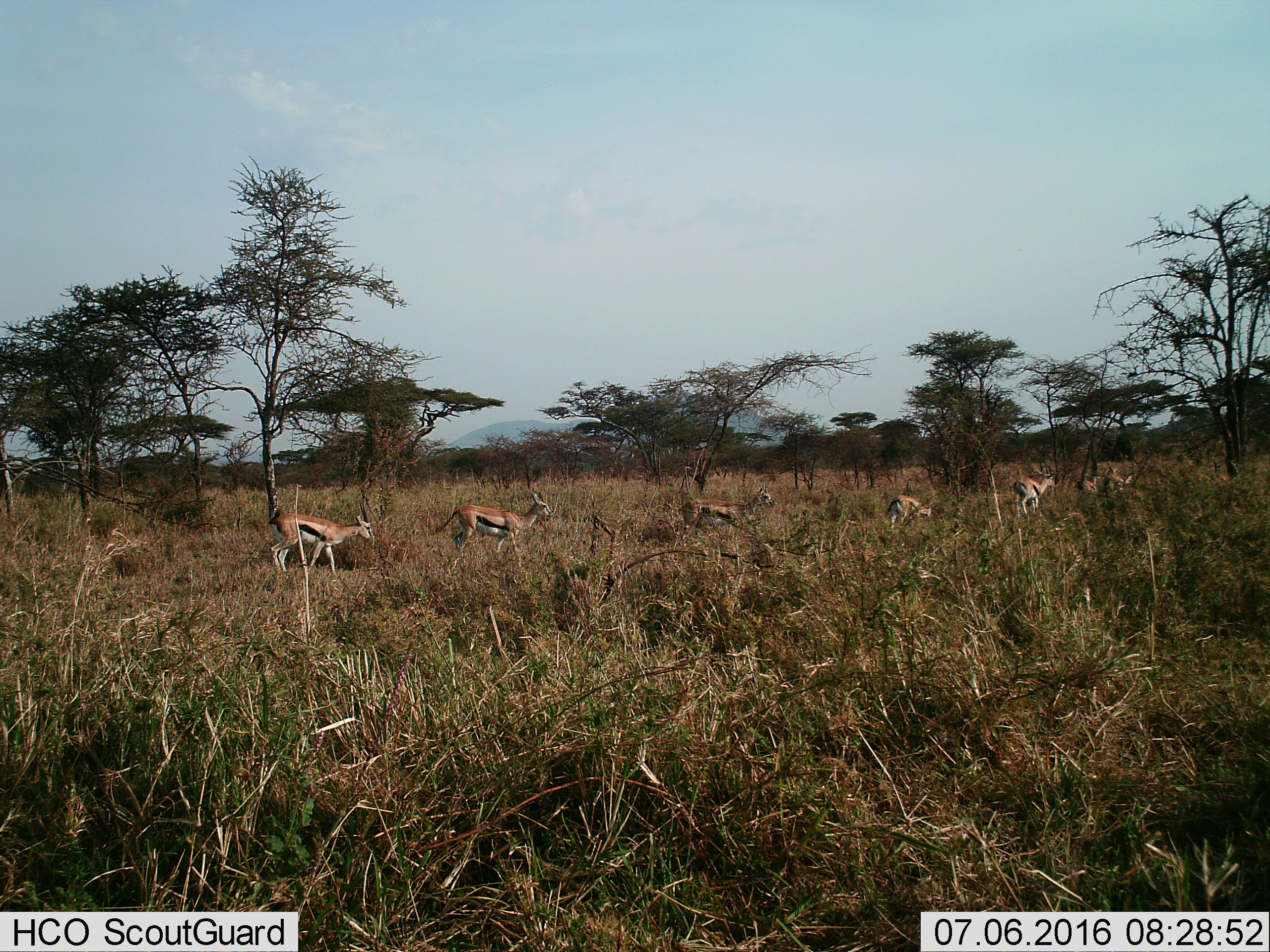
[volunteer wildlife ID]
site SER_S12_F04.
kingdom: Animalia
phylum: Chordata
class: Mammalia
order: Artiodactyla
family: Bovidae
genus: Eudorcas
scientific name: Eudorcas thomsonii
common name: thomson's gazelle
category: gazellethomsons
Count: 7.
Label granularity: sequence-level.